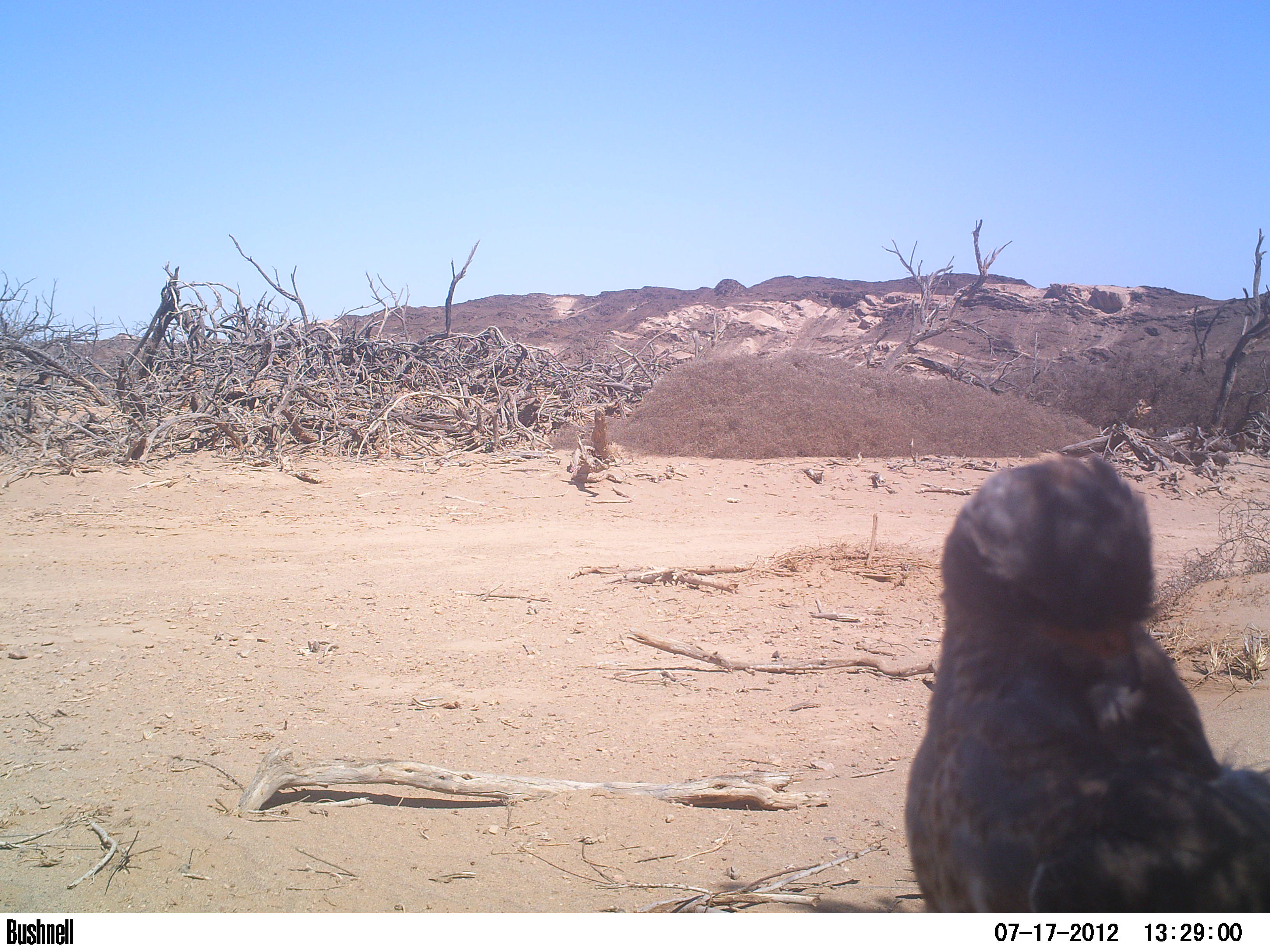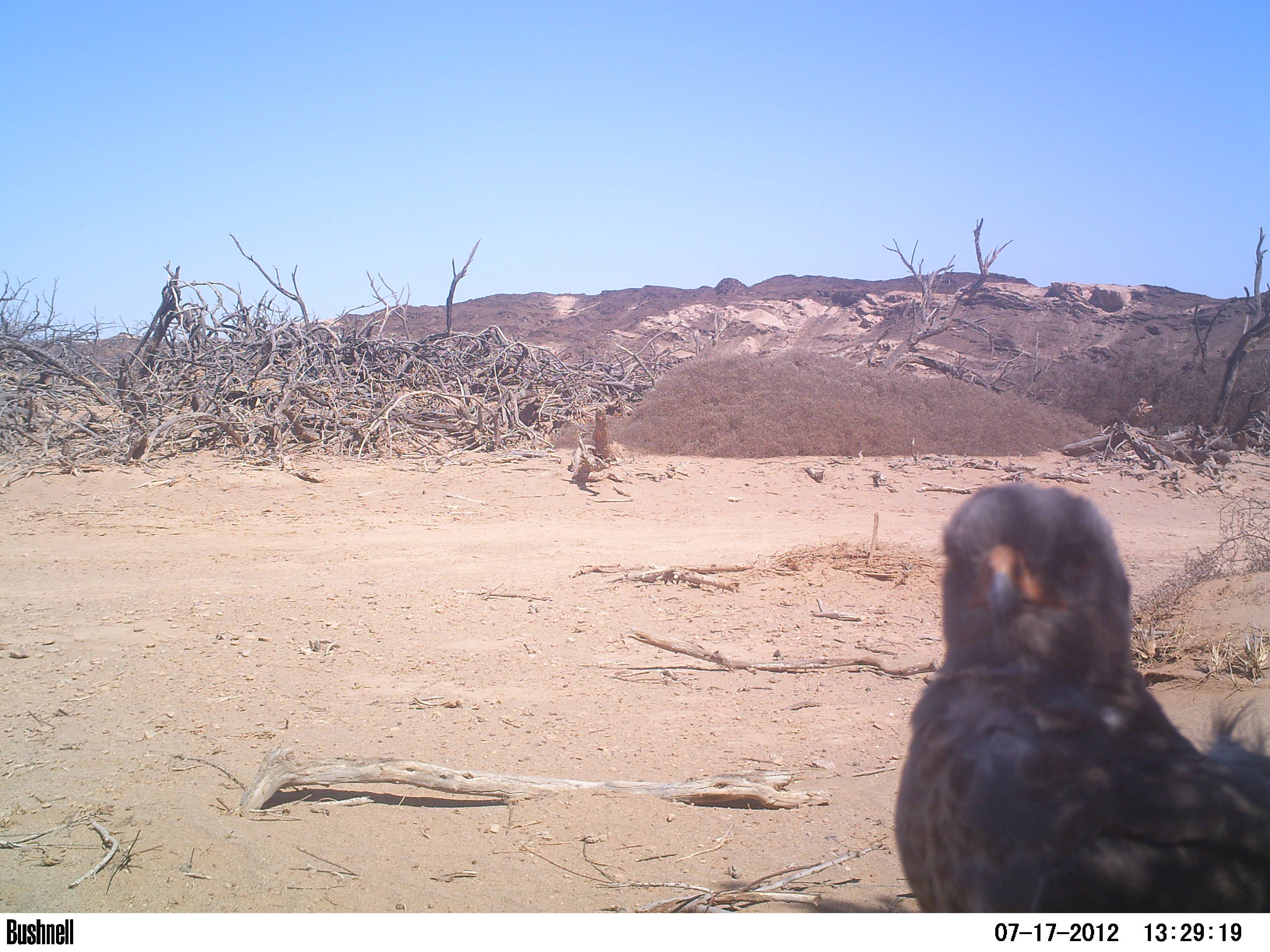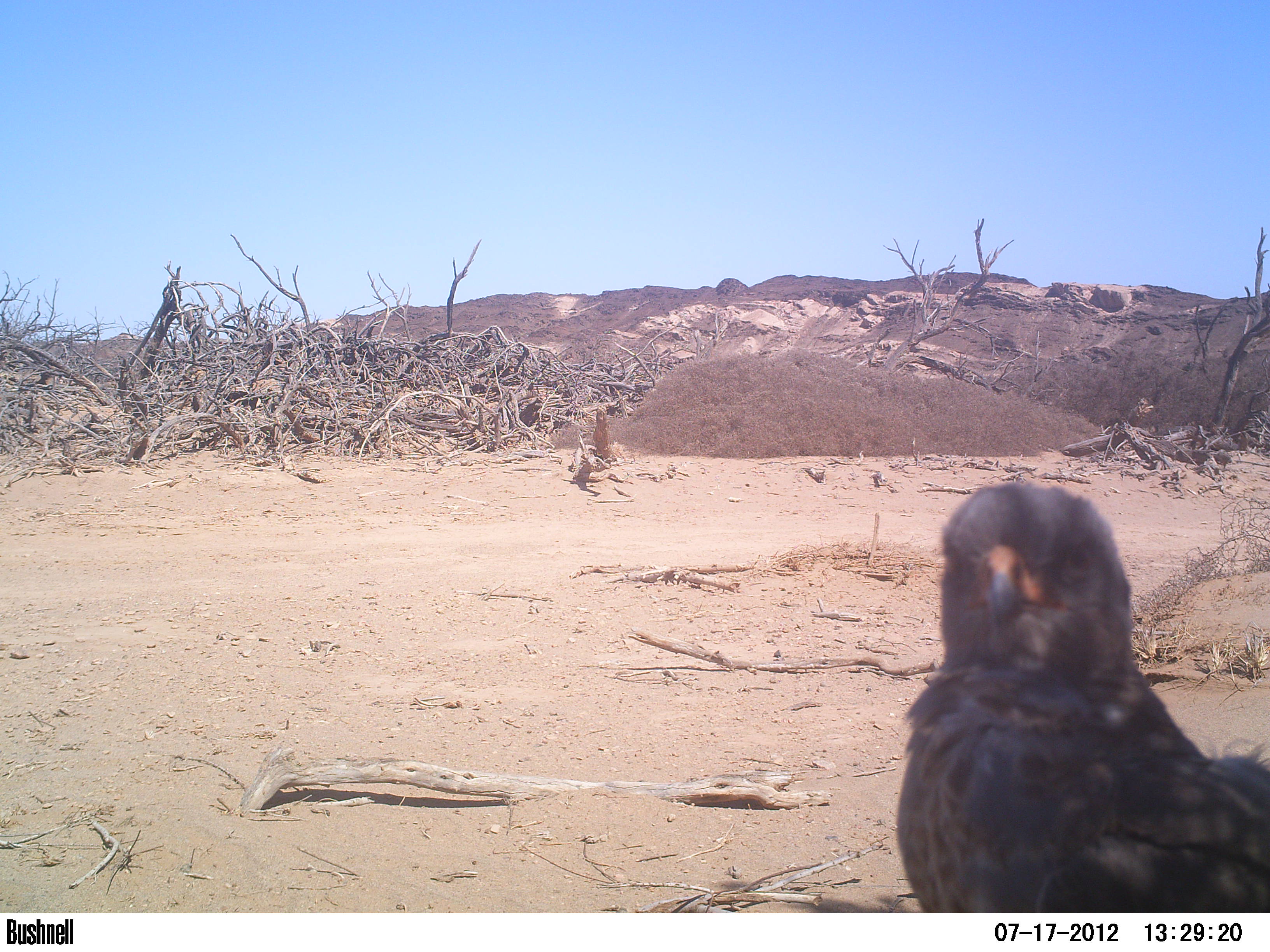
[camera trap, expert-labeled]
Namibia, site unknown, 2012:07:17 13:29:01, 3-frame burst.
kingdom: Animalia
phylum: Chordata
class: Aves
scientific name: Aves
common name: raptor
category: cn-raptors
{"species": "cn-raptors (raptor) (Aves)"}